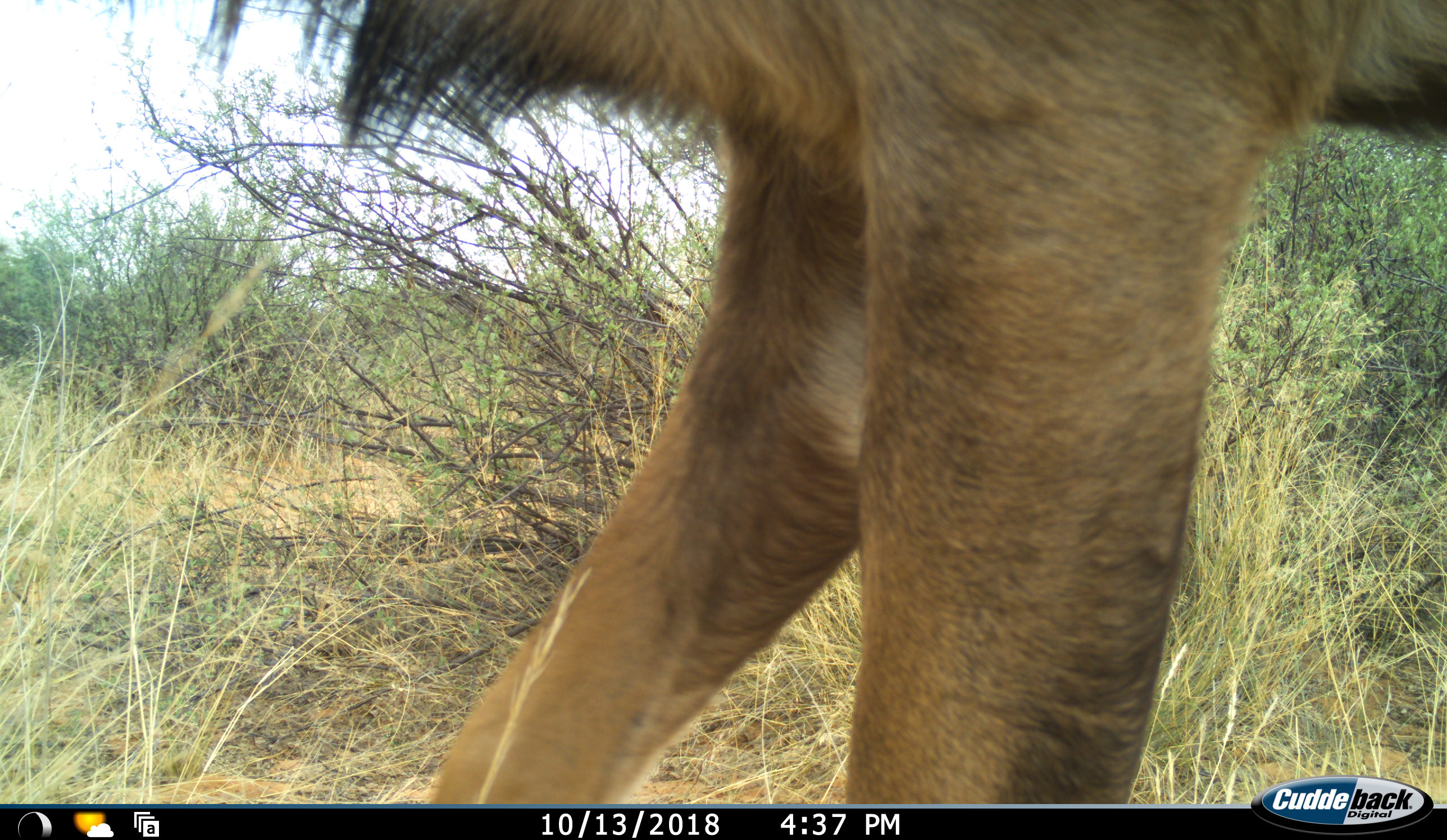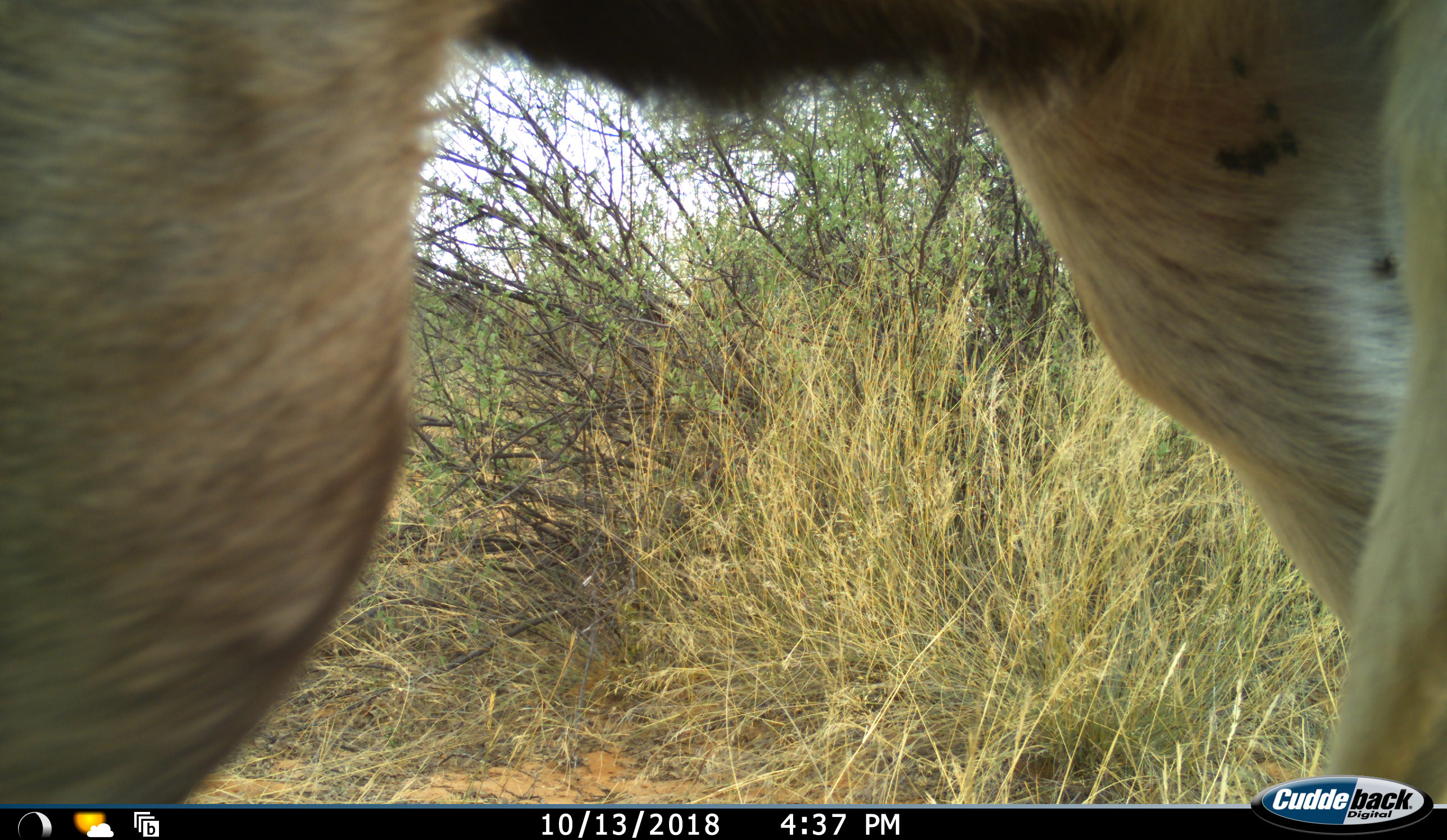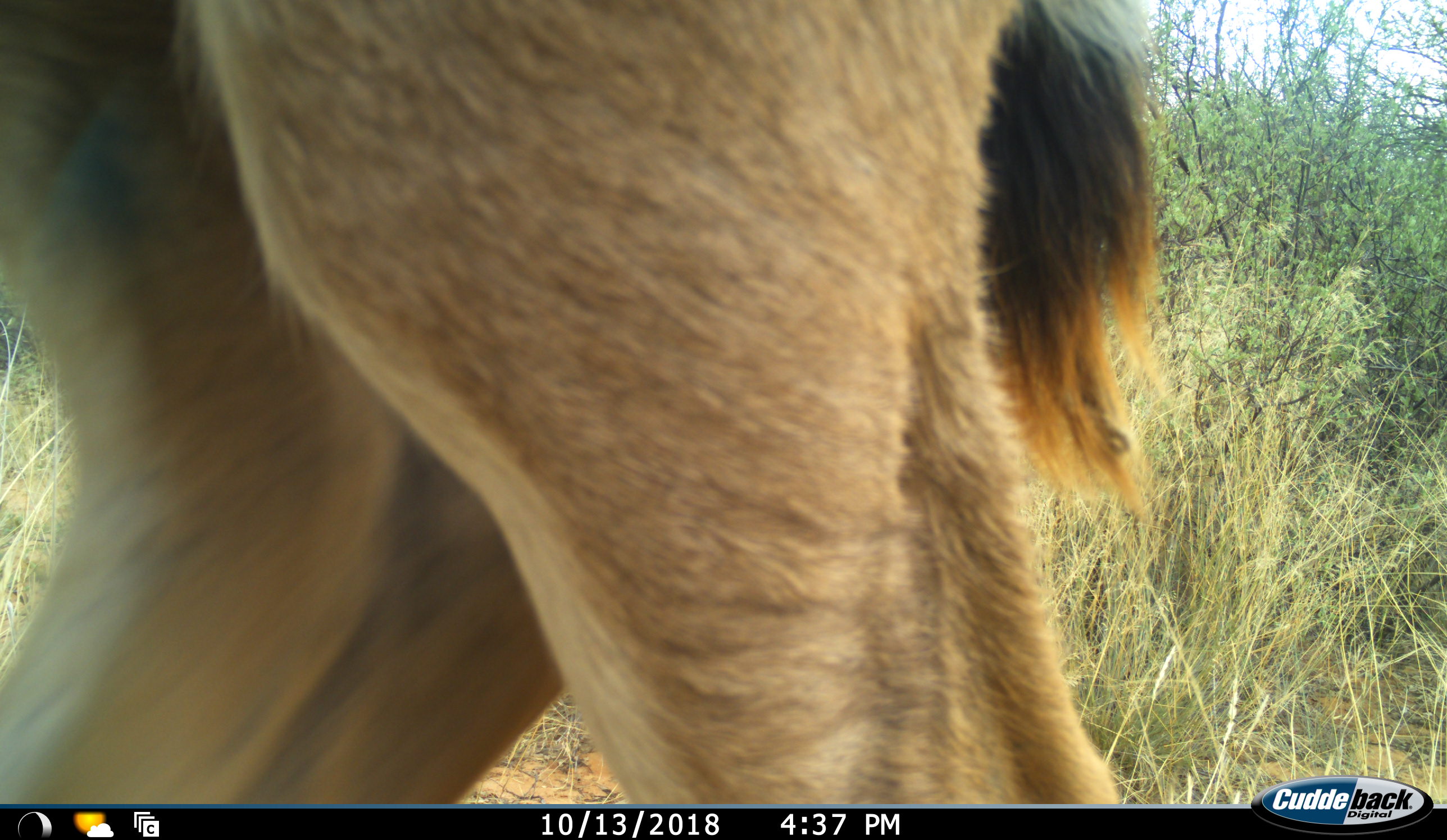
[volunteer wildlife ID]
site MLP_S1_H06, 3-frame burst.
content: unidentified animal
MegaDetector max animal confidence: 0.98